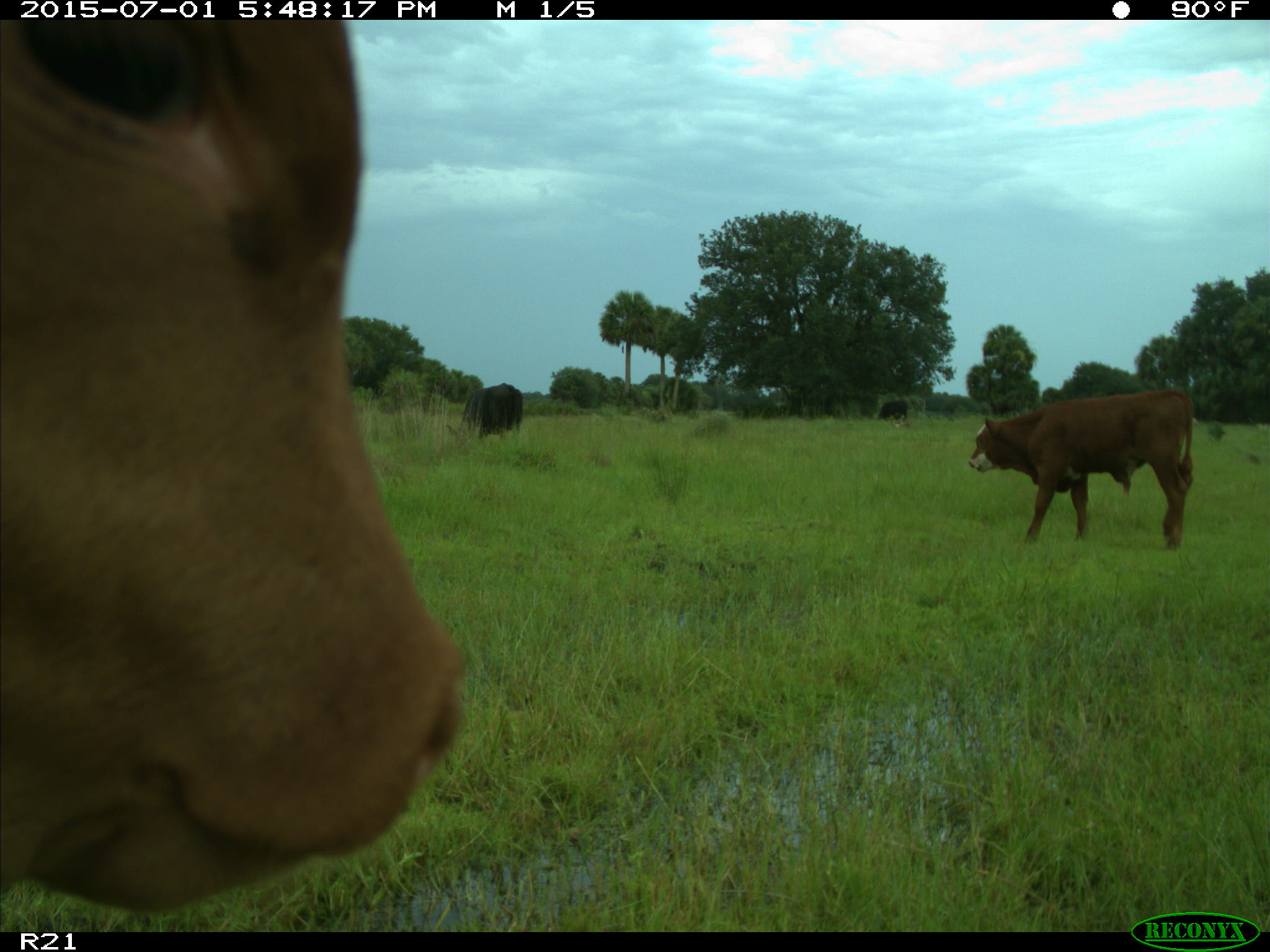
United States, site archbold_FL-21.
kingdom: Animalia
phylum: Chordata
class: Mammalia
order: Artiodactyla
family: Bovidae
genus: Bos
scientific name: Bos taurus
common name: domestic cow